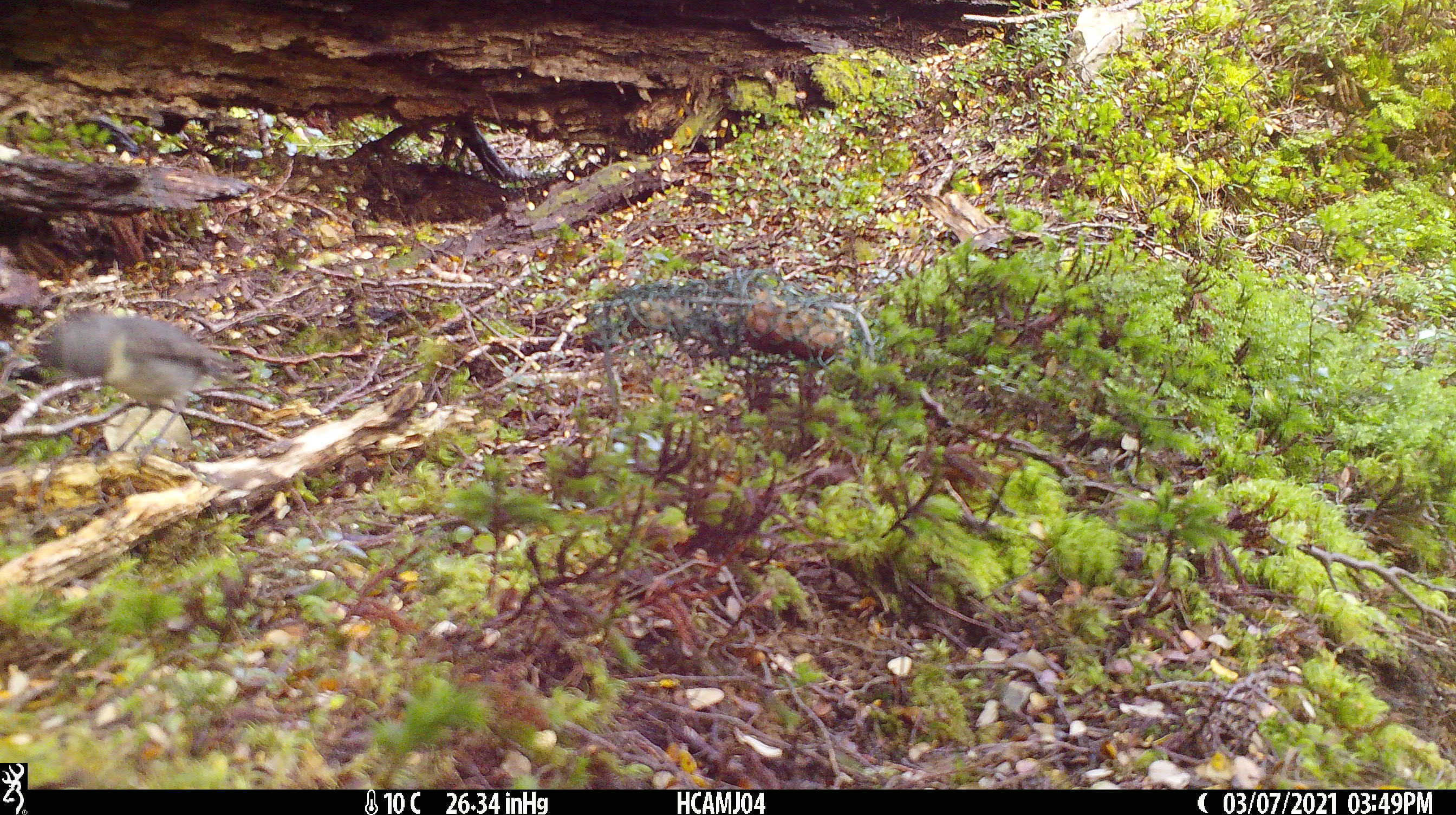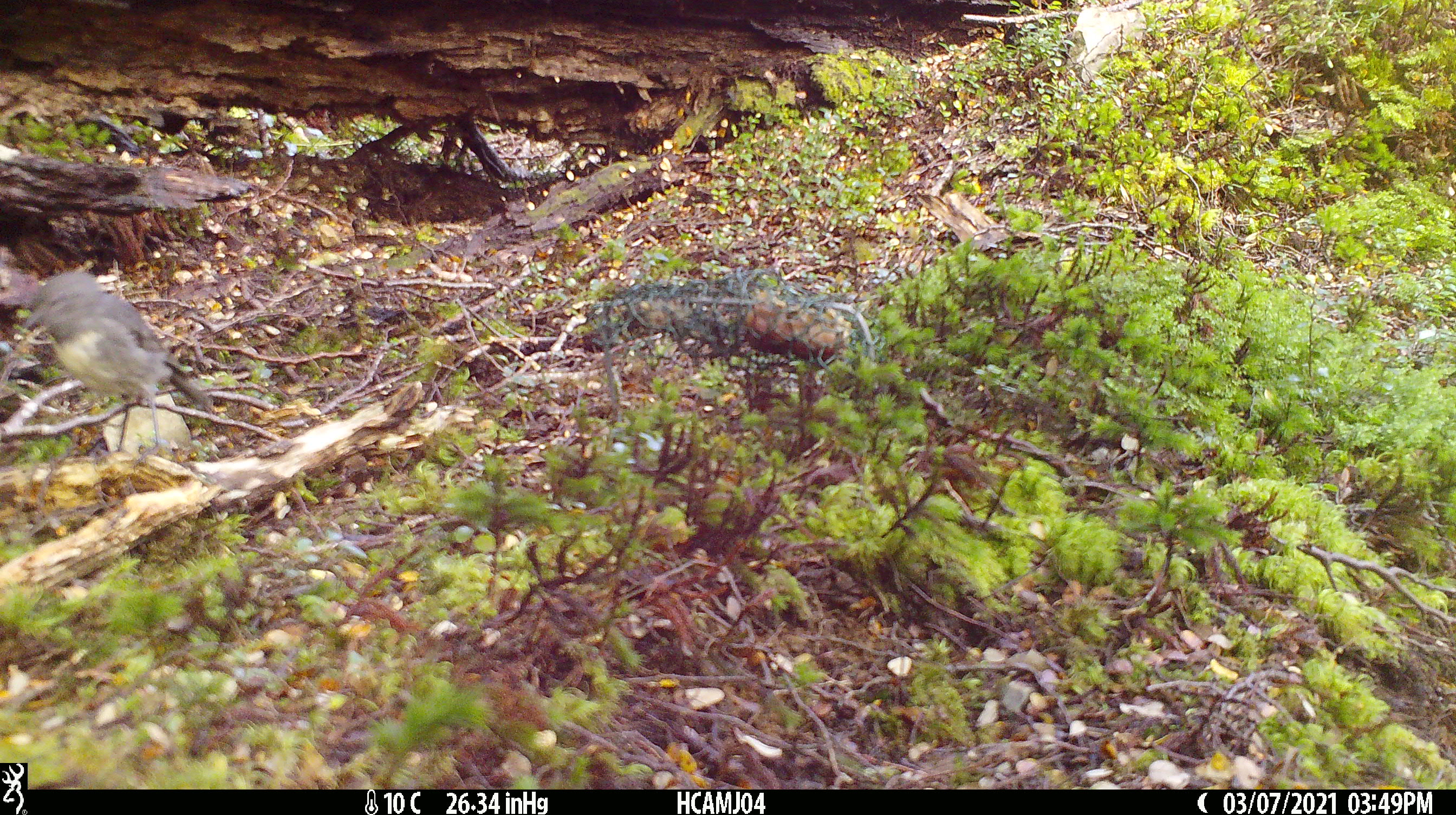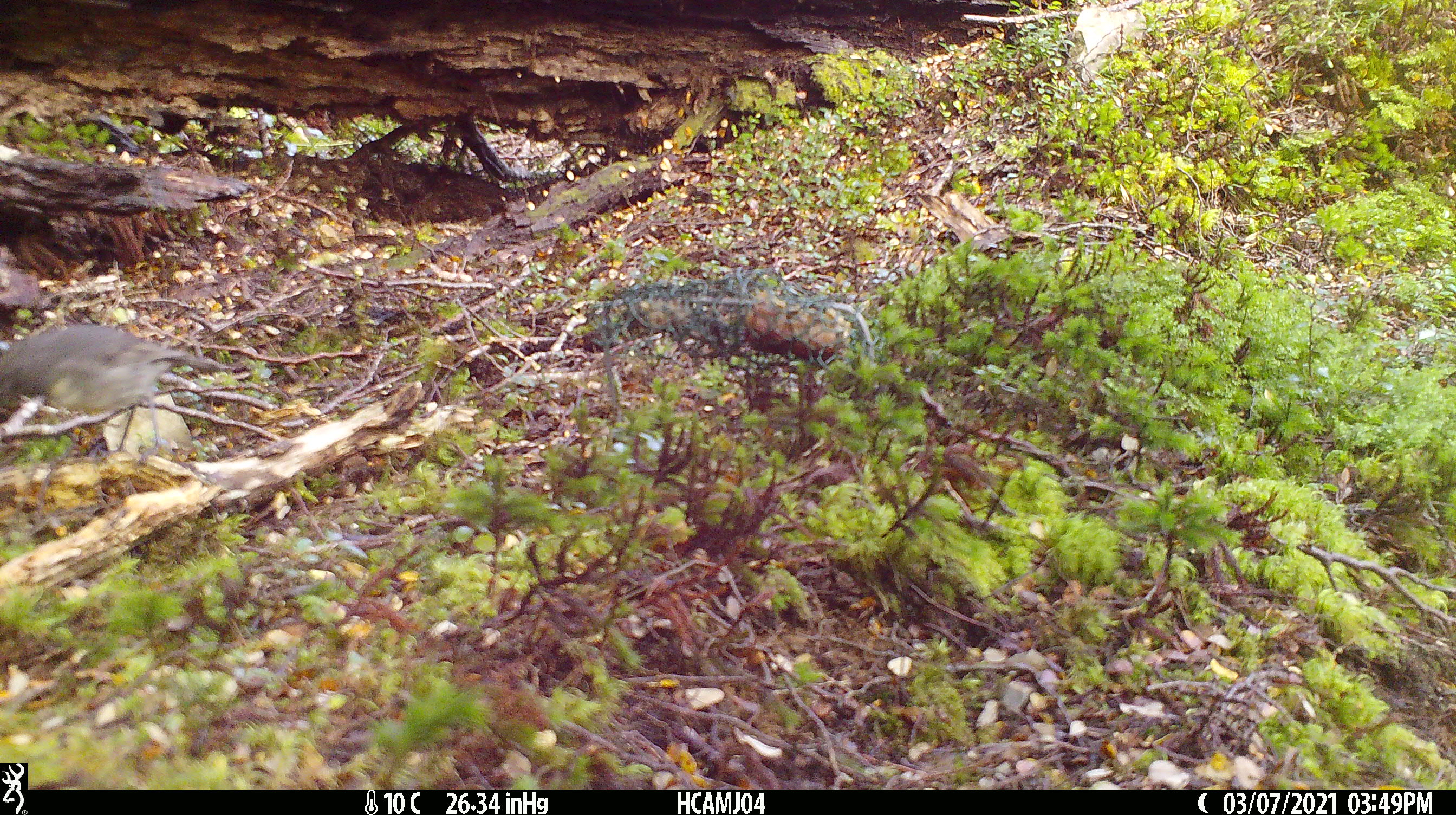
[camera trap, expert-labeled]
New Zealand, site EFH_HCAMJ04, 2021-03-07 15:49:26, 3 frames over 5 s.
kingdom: Animalia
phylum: Chordata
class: Aves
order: Passeriformes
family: Petroicidae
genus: Petroica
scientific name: Petroica australis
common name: new zealand robin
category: robin